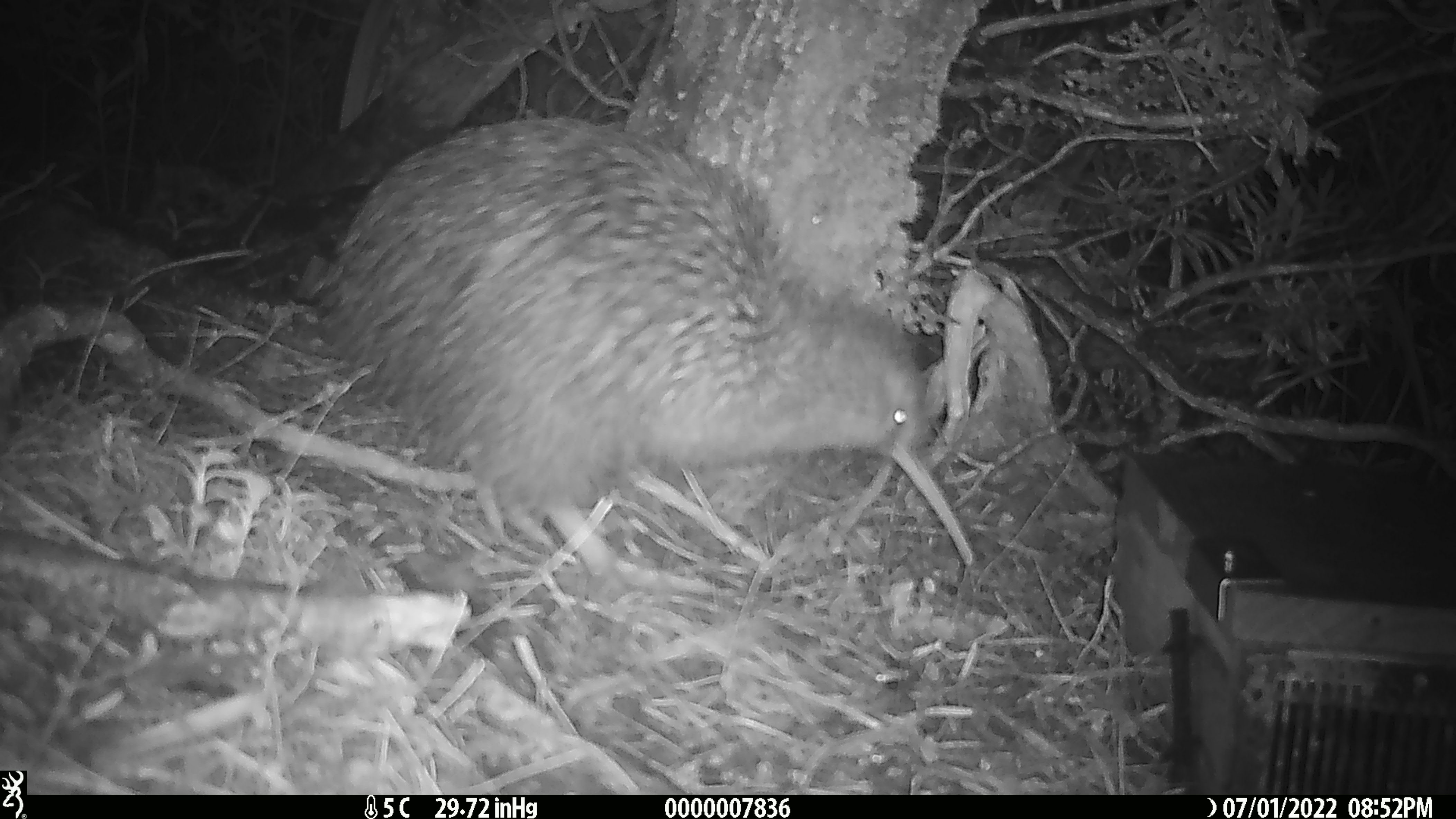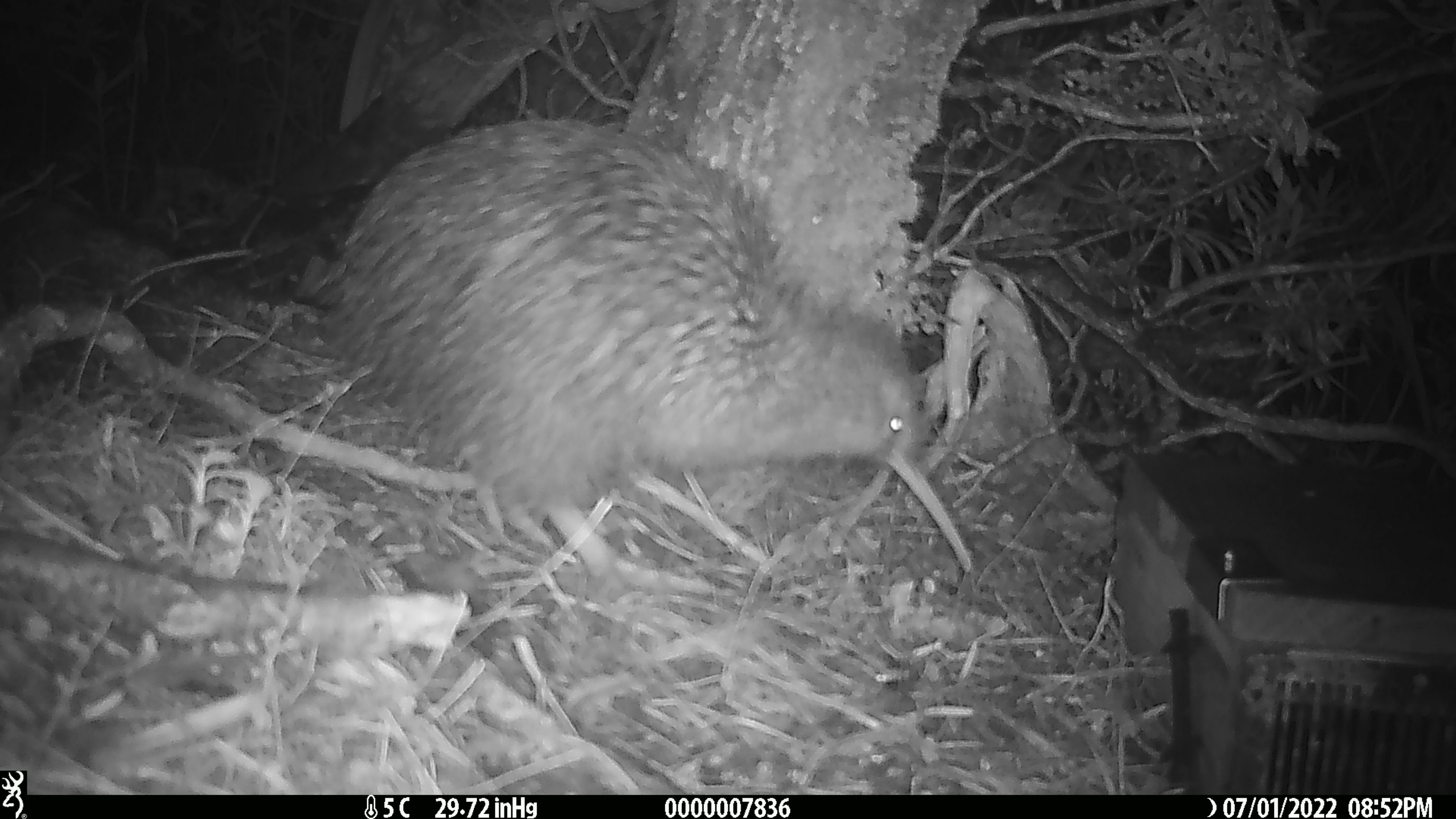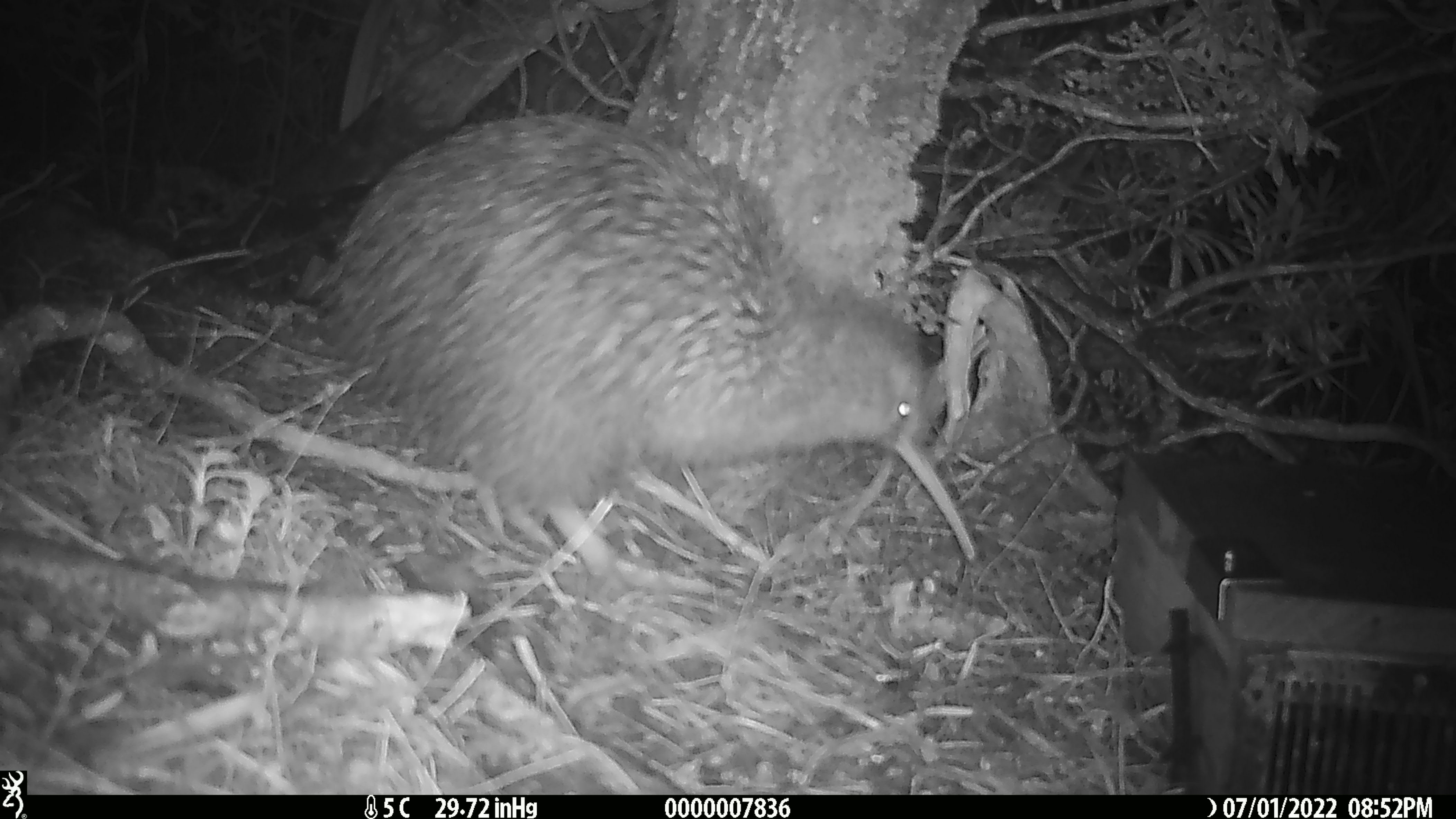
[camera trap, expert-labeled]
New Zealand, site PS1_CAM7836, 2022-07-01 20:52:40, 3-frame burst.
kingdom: Animalia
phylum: Chordata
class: Aves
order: Apterygiformes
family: Apterygidae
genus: Apteryx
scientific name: Apteryx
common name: kiwi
Kiwi (Apteryx).